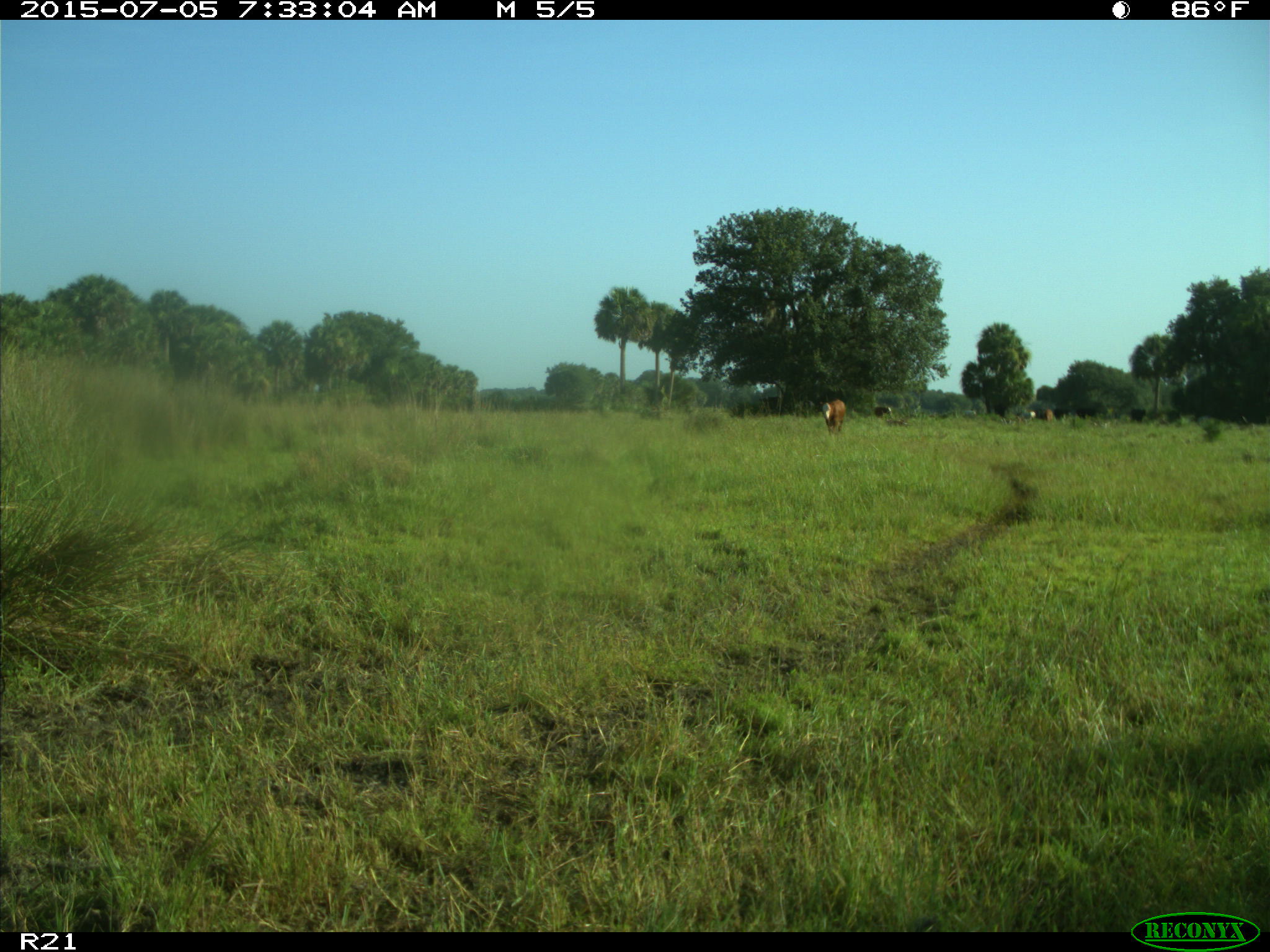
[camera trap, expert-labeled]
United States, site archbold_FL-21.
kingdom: Animalia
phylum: Chordata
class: Mammalia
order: Artiodactyla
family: Bovidae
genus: Bos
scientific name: Bos taurus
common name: domestic cow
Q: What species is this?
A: Bos taurus (domestic cow).